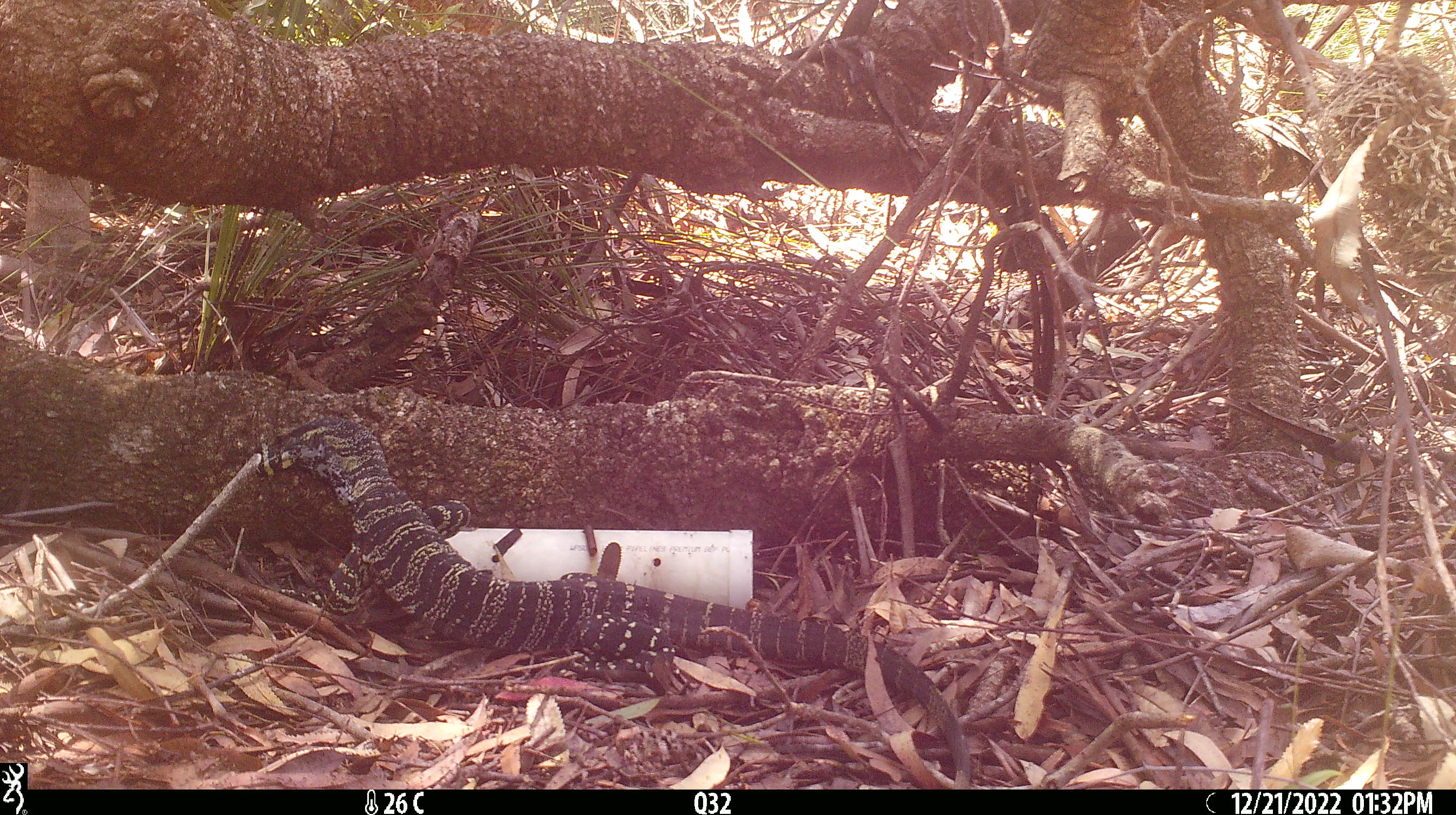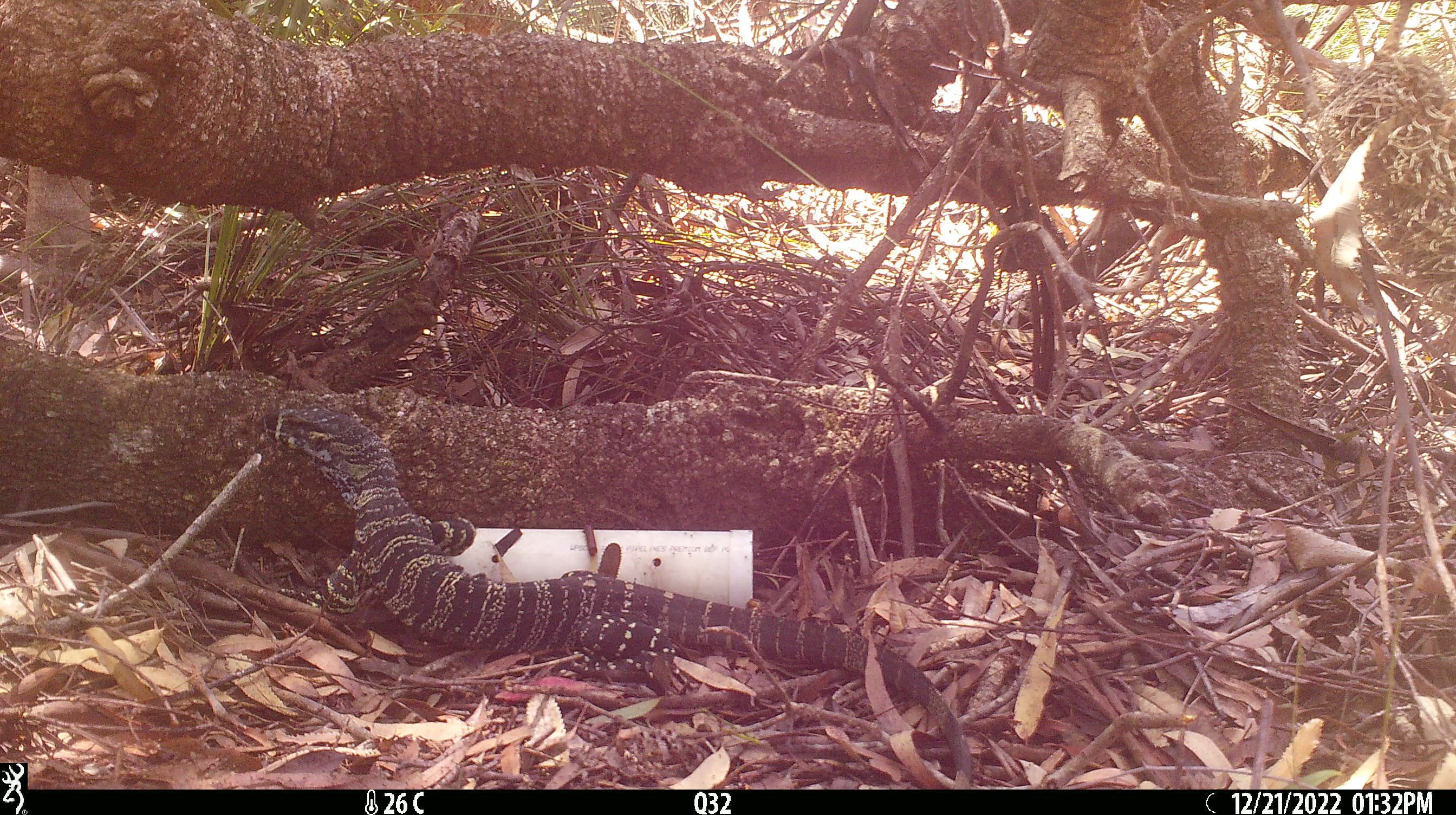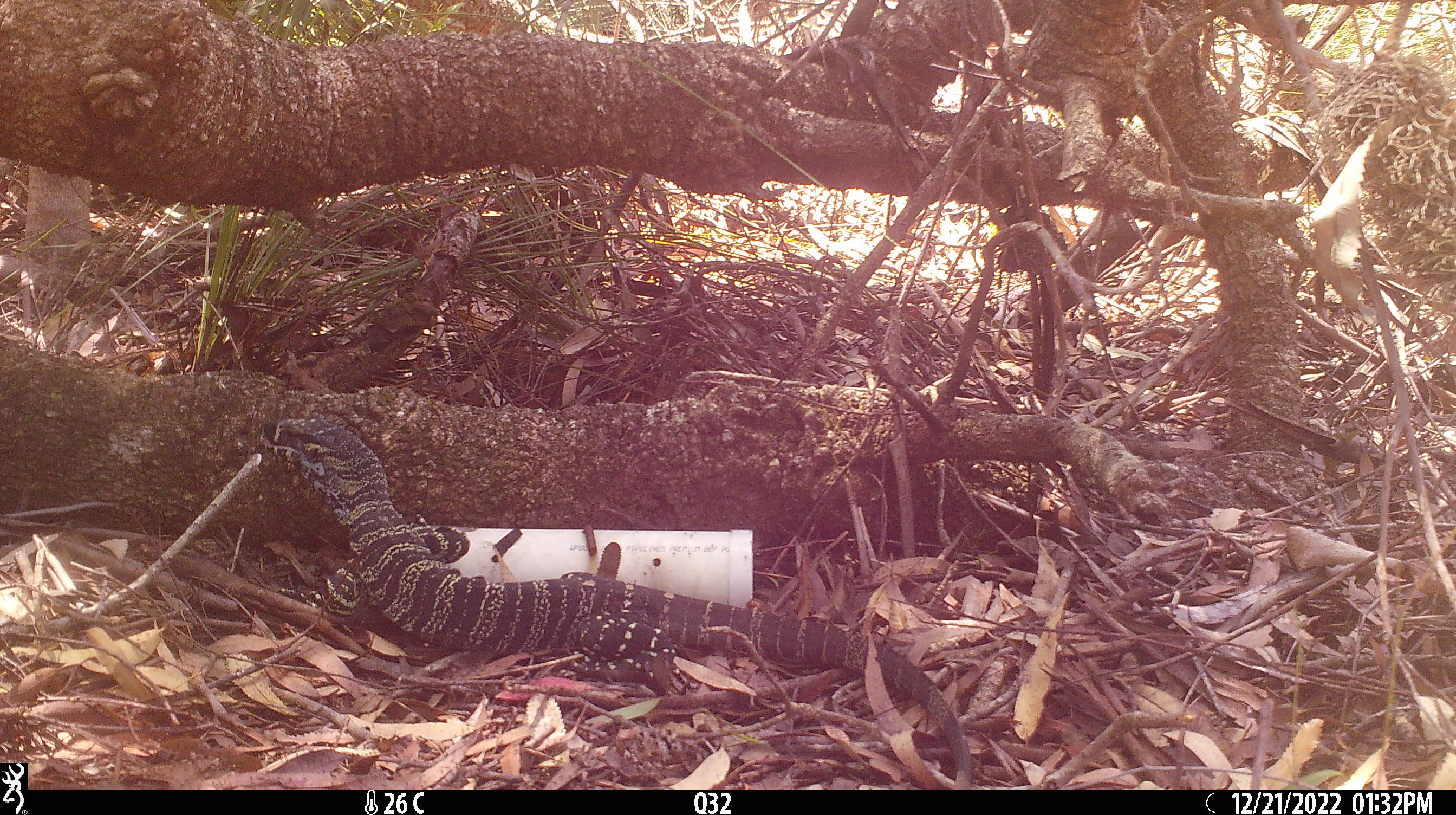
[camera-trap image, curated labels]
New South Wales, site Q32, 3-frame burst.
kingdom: Animalia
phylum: Chordata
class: Reptilia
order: Squamata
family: Varanidae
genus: Varanus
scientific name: Varanus varius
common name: lace monitor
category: goanna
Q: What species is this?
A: Goanna (lace monitor) (Varanus varius).